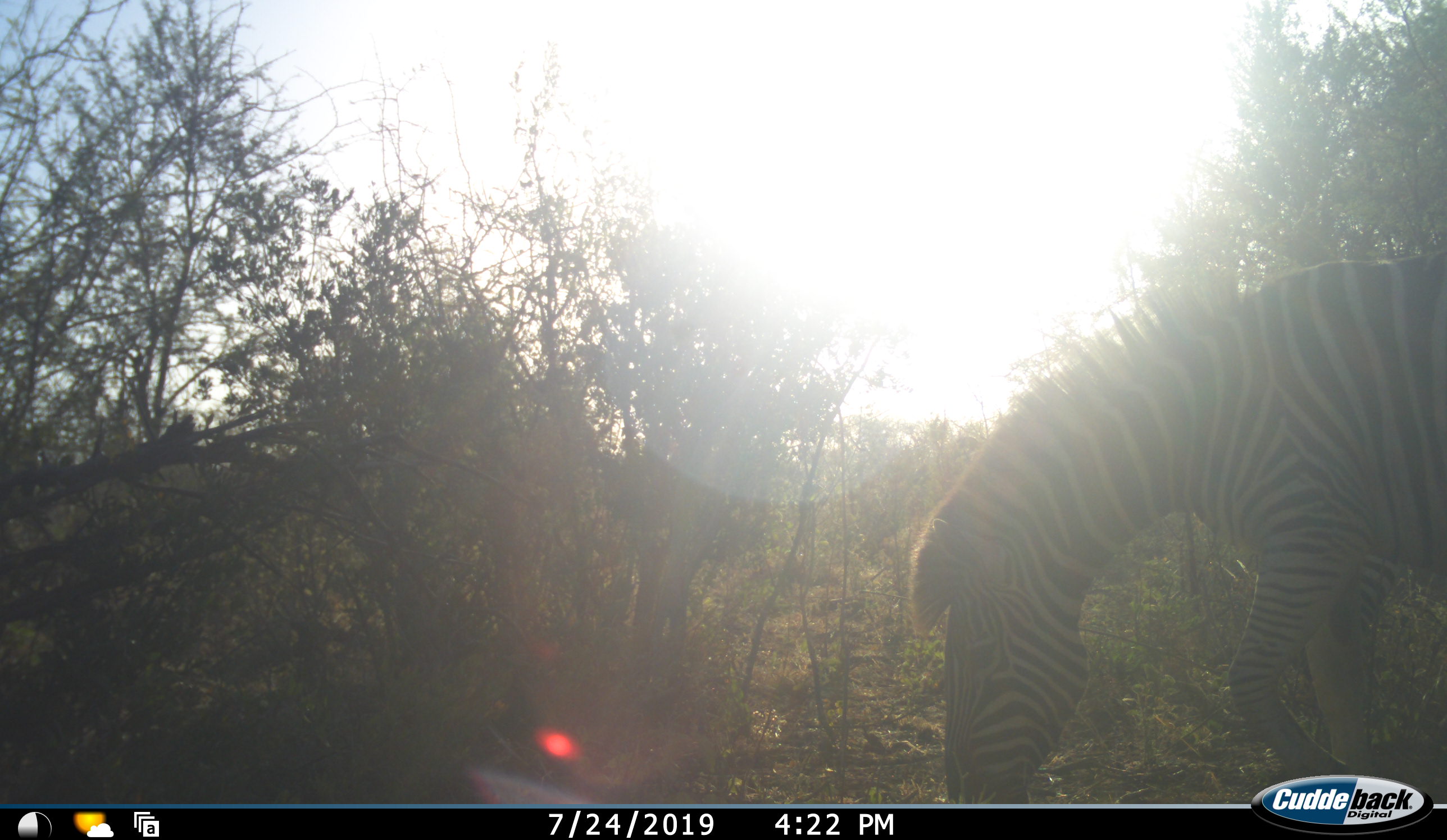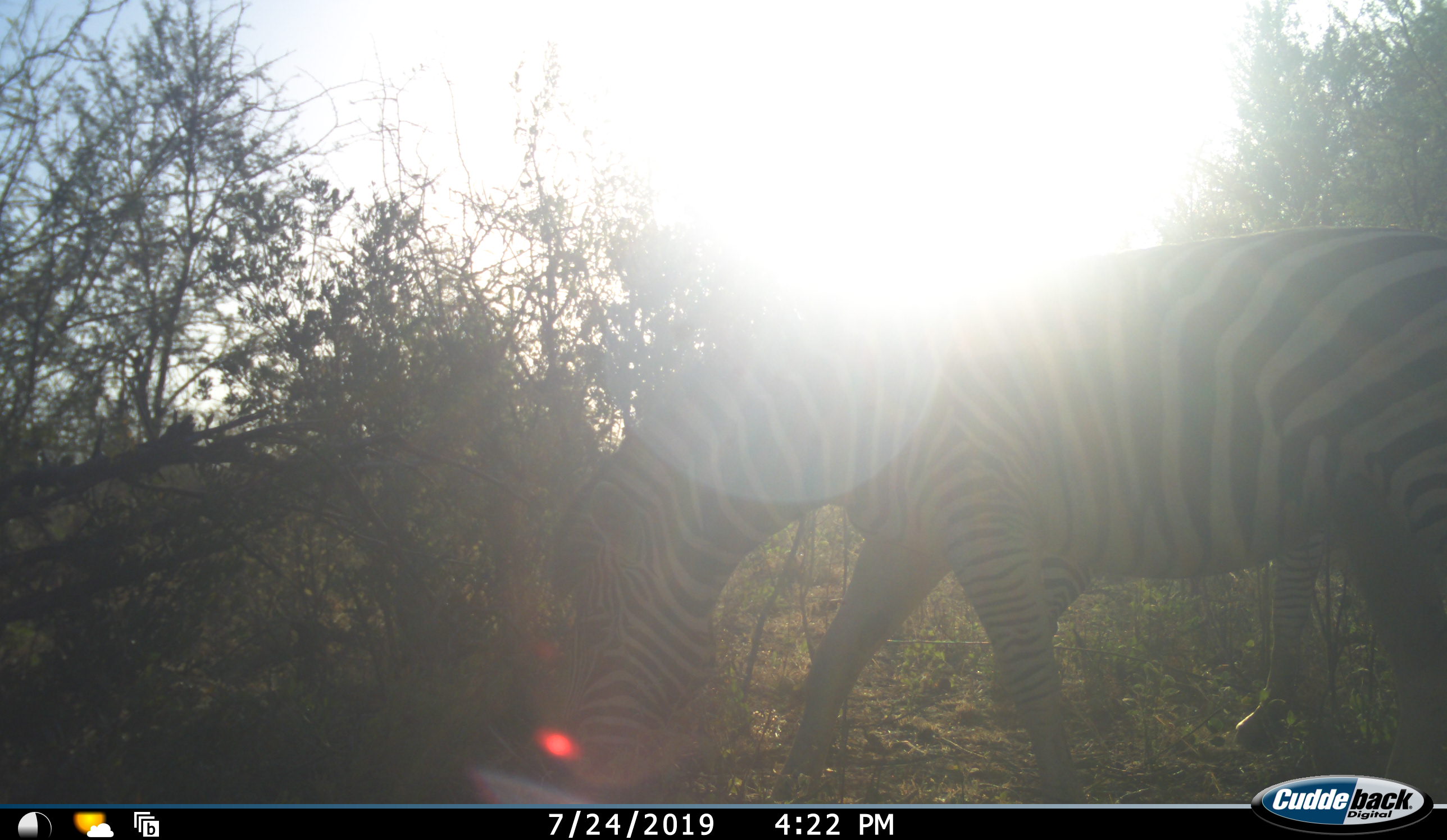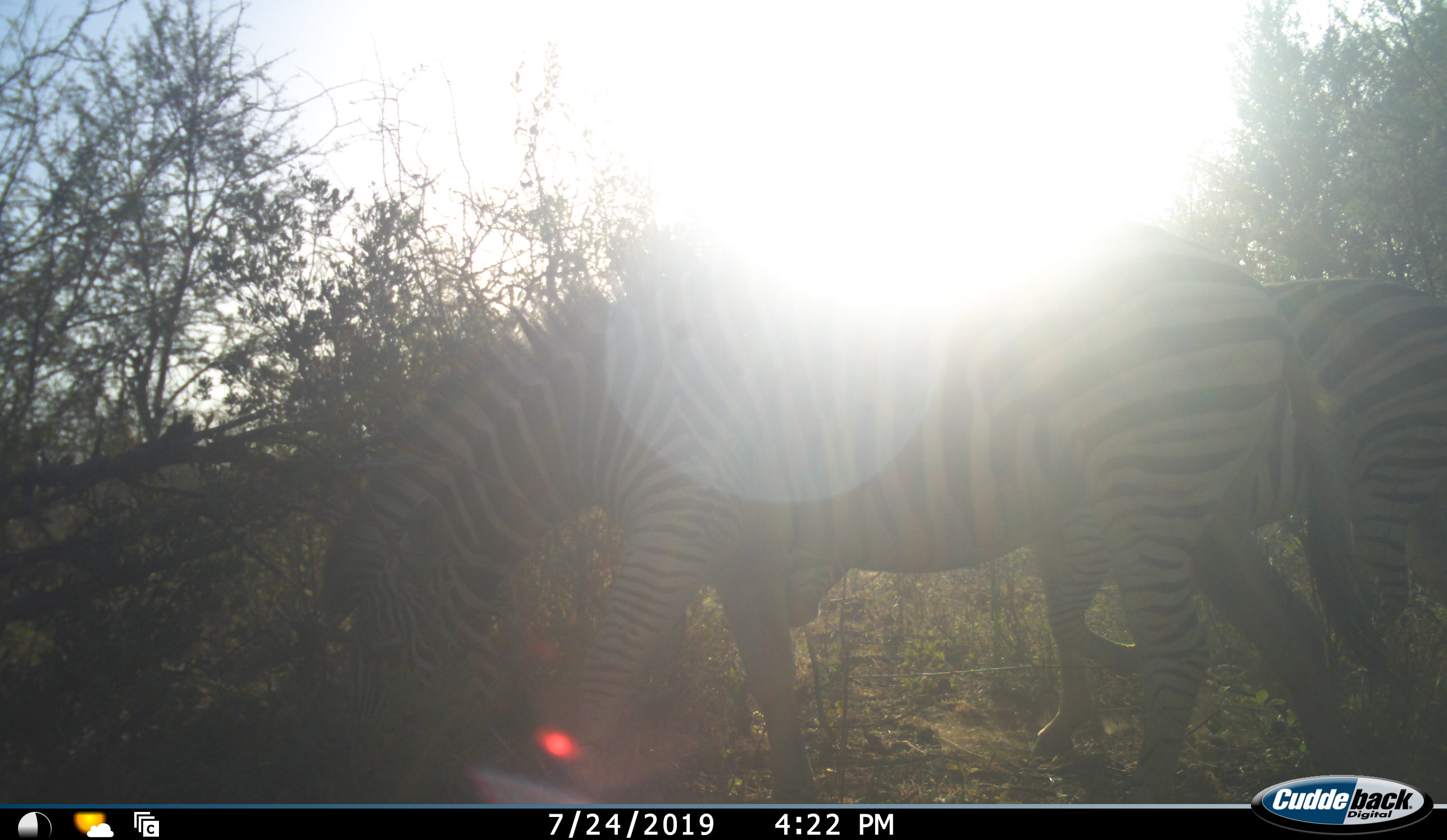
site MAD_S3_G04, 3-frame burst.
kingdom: Animalia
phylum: Chordata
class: Mammalia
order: Perissodactyla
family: Equidae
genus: Equus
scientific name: Equus quagga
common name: plains zebra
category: zebraplains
Zebraplains (plains zebra) (Equus quagga), count 2. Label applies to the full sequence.